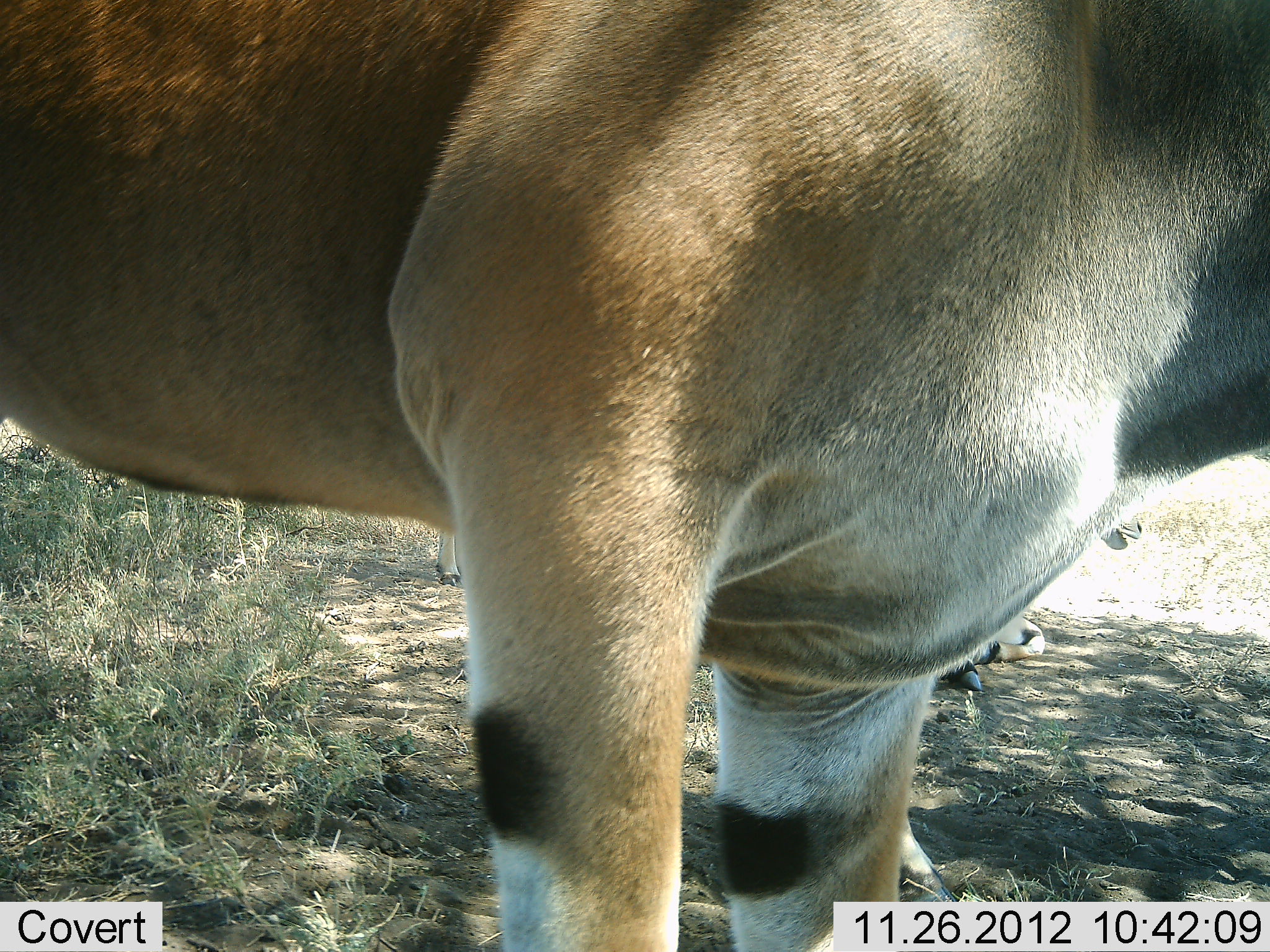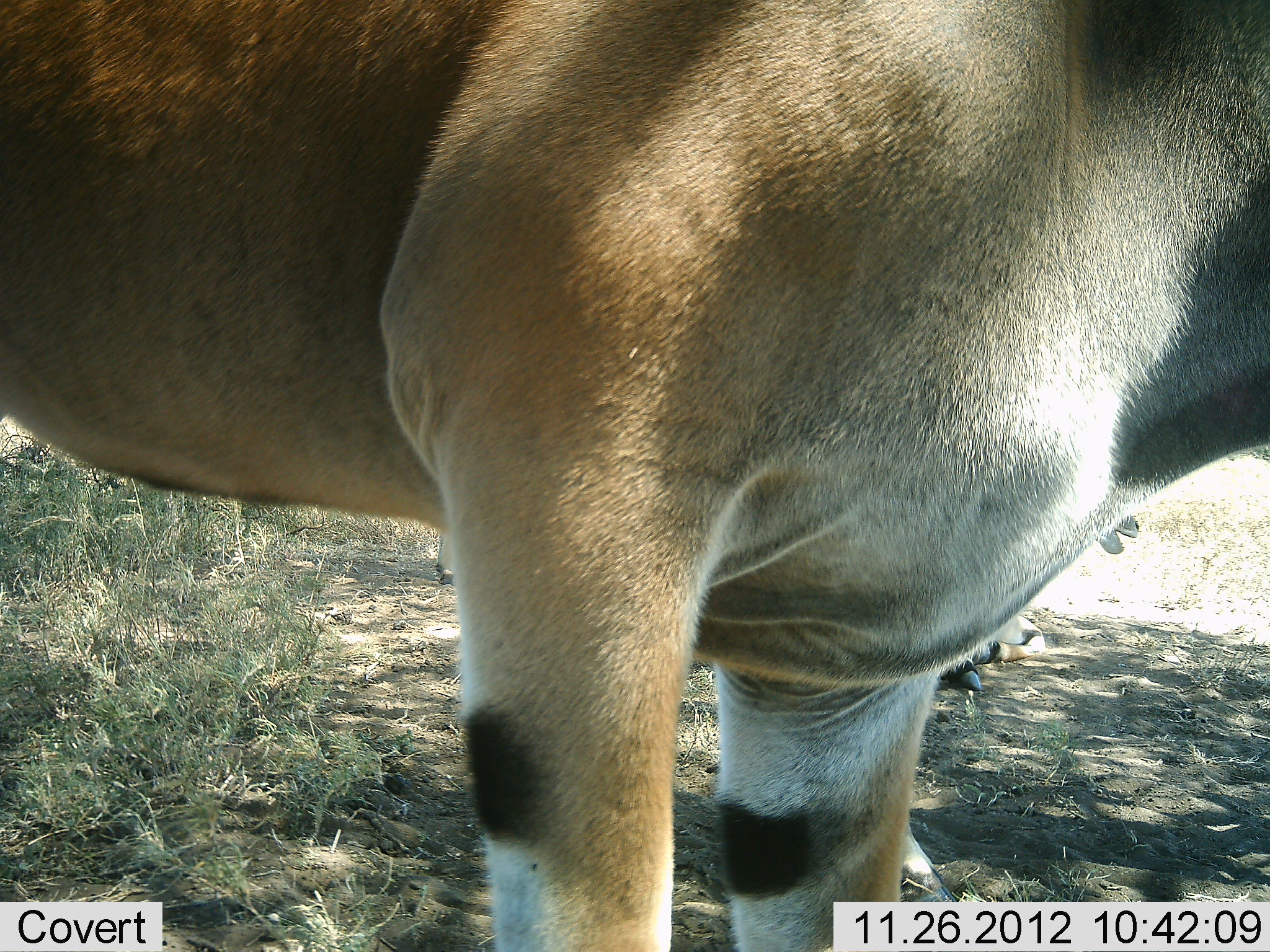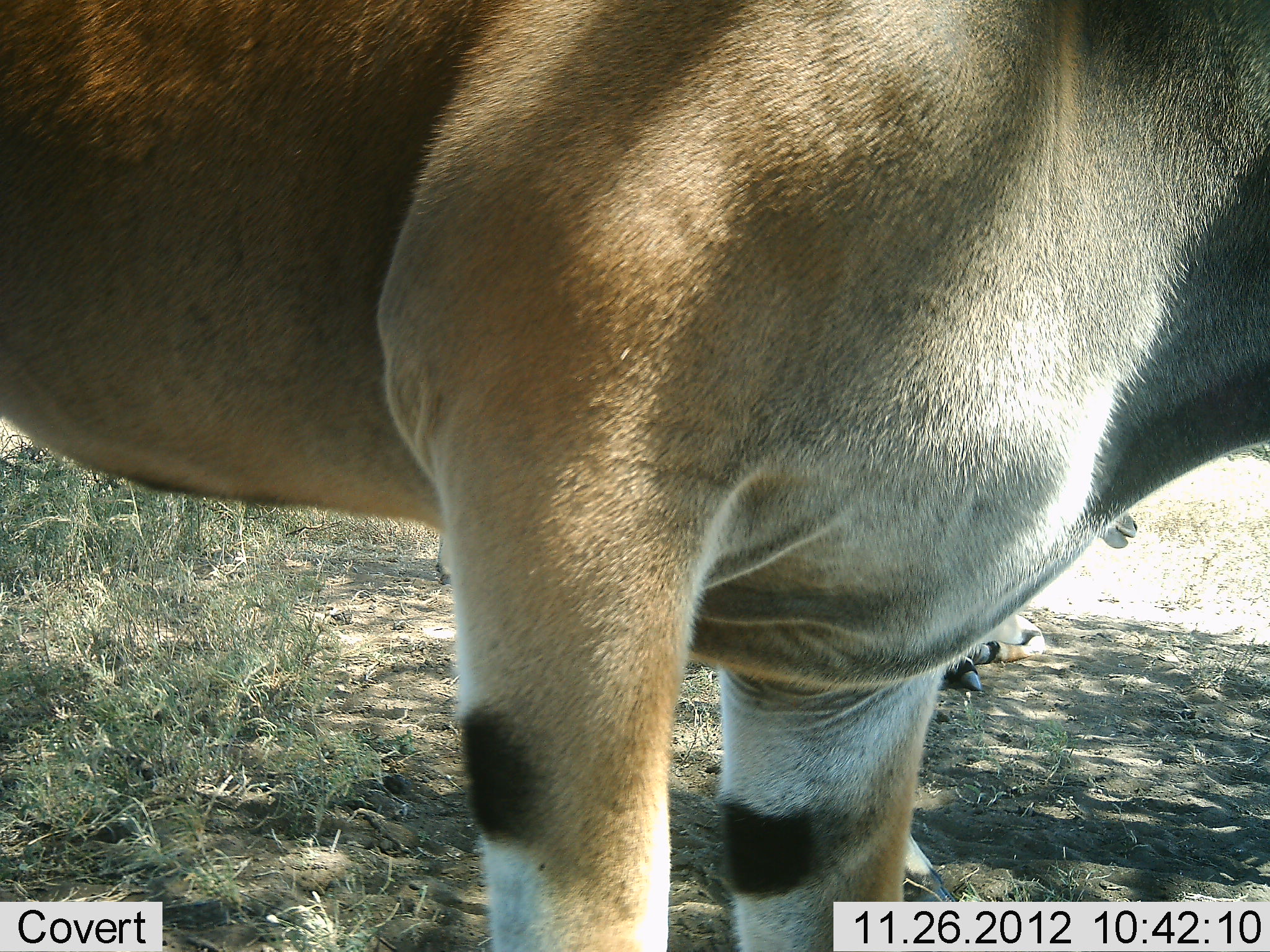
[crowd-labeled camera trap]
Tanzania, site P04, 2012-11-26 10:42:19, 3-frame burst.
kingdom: Animalia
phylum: Chordata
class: Mammalia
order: Artiodactyla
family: Bovidae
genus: Tragelaphus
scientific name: Tragelaphus oryx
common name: eland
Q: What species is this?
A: Eland (Tragelaphus oryx).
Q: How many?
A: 2.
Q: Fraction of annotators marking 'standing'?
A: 90%.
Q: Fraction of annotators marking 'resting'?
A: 70%.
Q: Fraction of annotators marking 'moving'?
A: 0%.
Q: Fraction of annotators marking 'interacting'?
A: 0%.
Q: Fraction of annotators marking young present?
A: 0%.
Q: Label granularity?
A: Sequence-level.